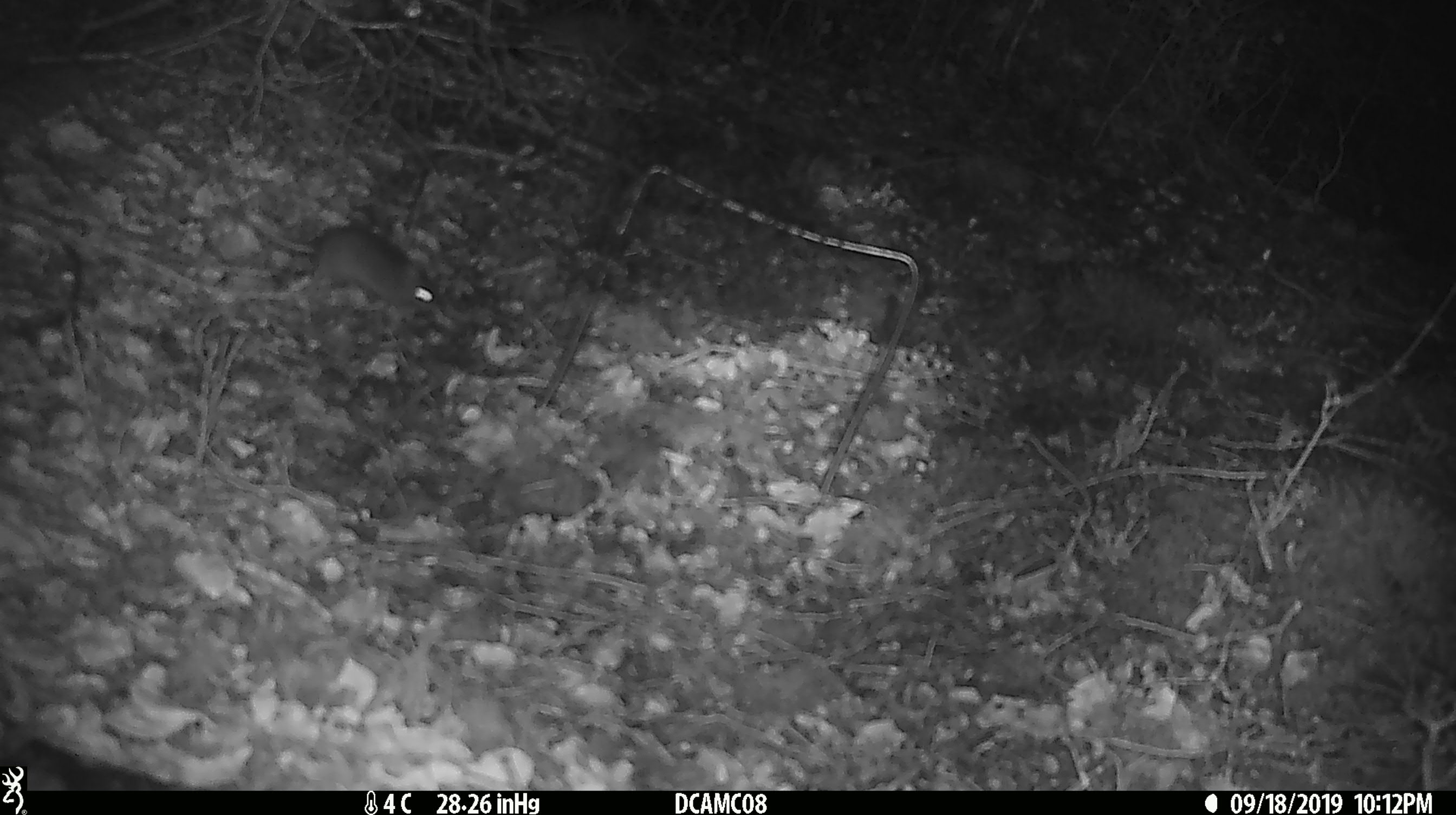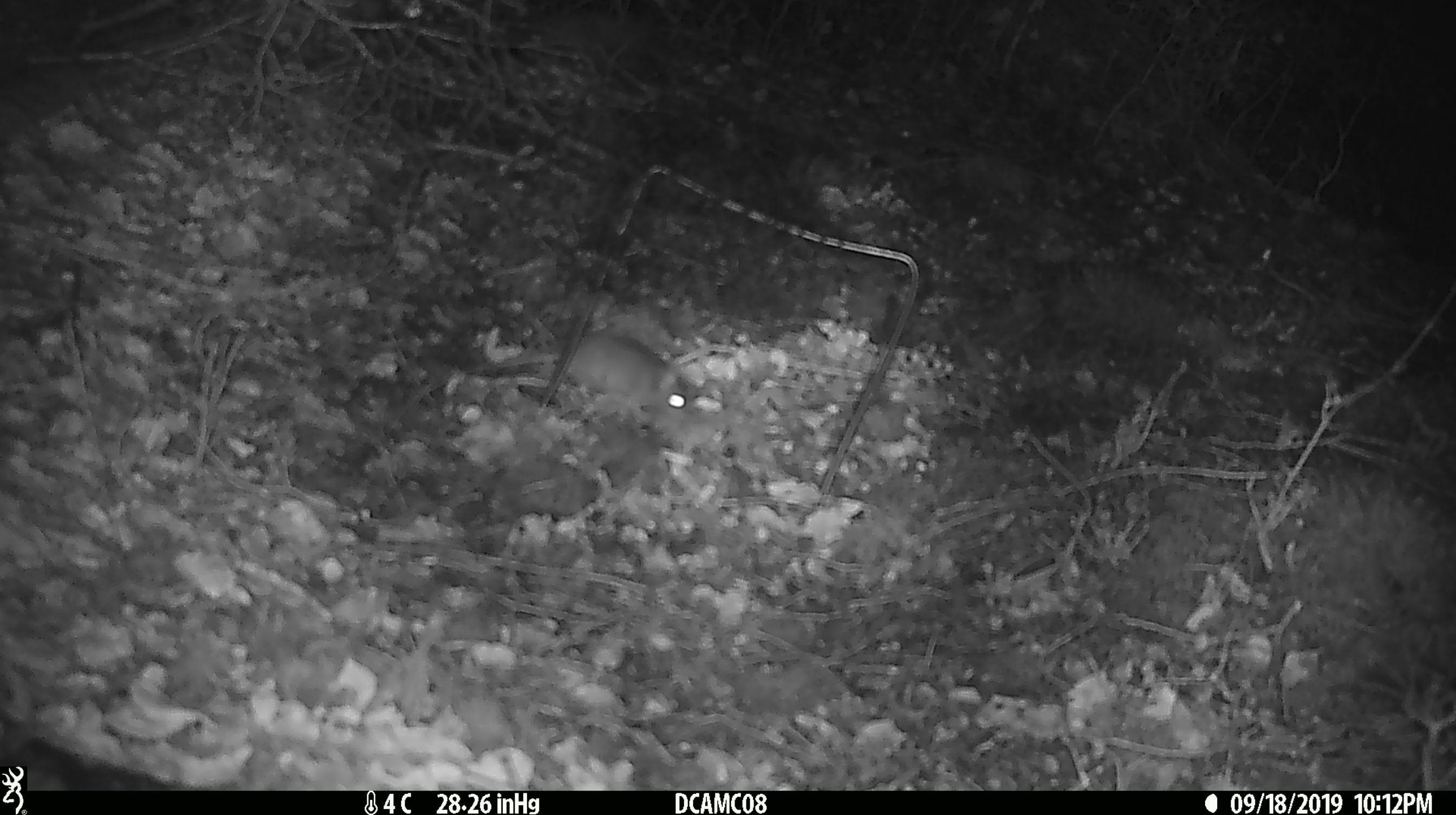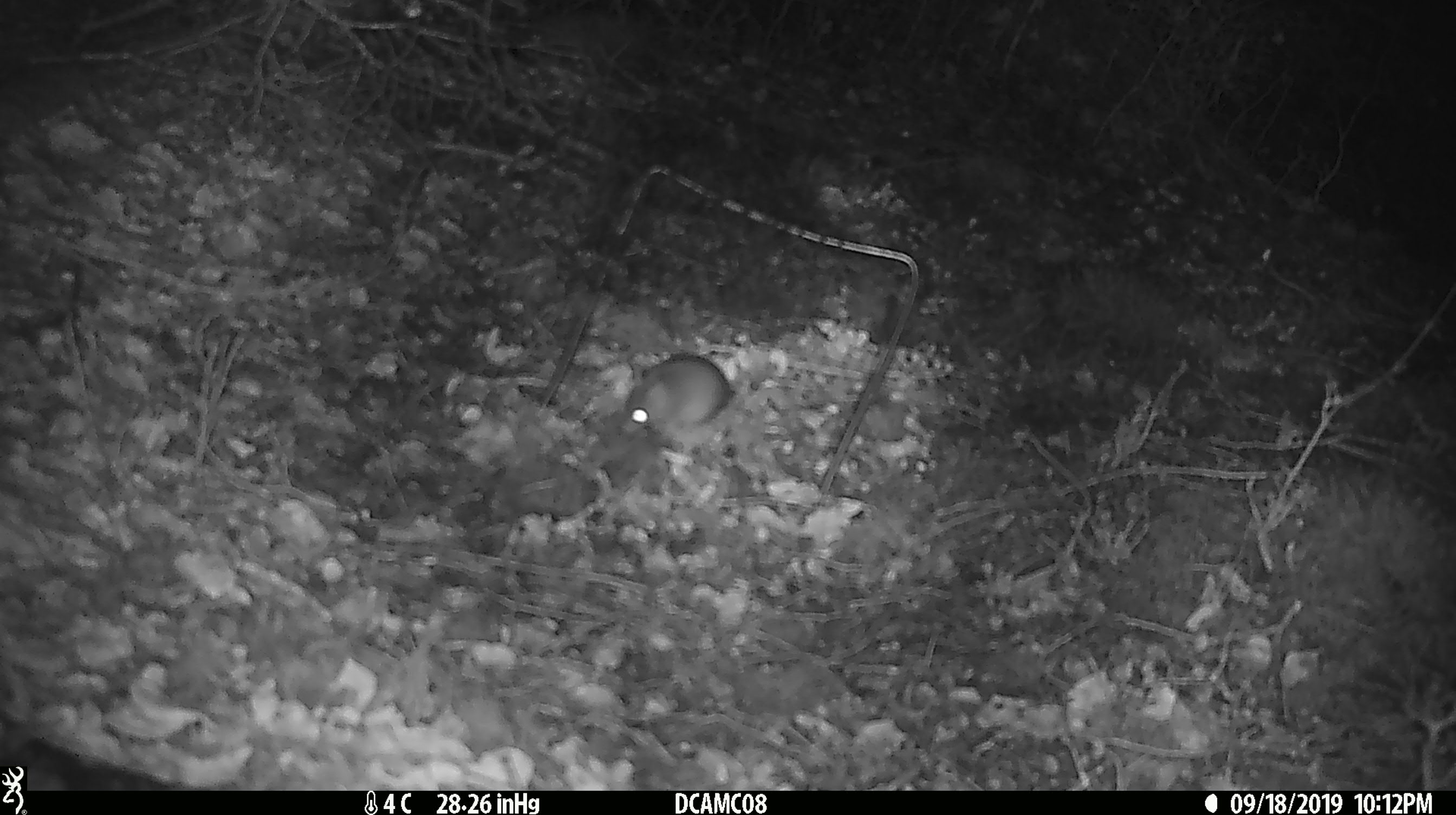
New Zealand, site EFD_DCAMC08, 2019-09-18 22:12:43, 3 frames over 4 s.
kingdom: Animalia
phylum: Chordata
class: Mammalia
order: Rodentia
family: Muridae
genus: Mus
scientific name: Mus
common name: mouse